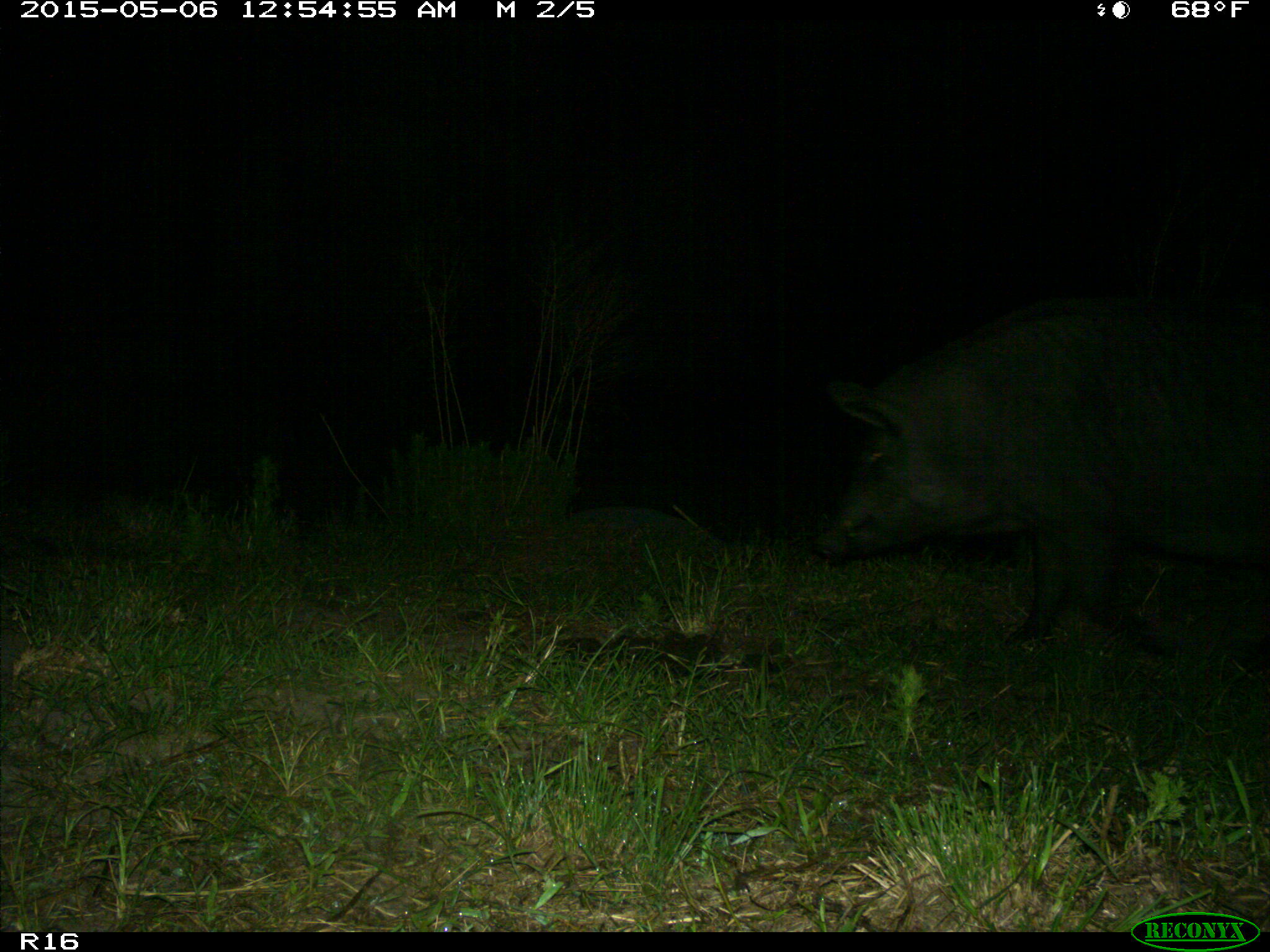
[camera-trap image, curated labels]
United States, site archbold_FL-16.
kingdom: Animalia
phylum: Chordata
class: Mammalia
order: Artiodactyla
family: Suidae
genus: Sus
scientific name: Sus scrofa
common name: wild boar